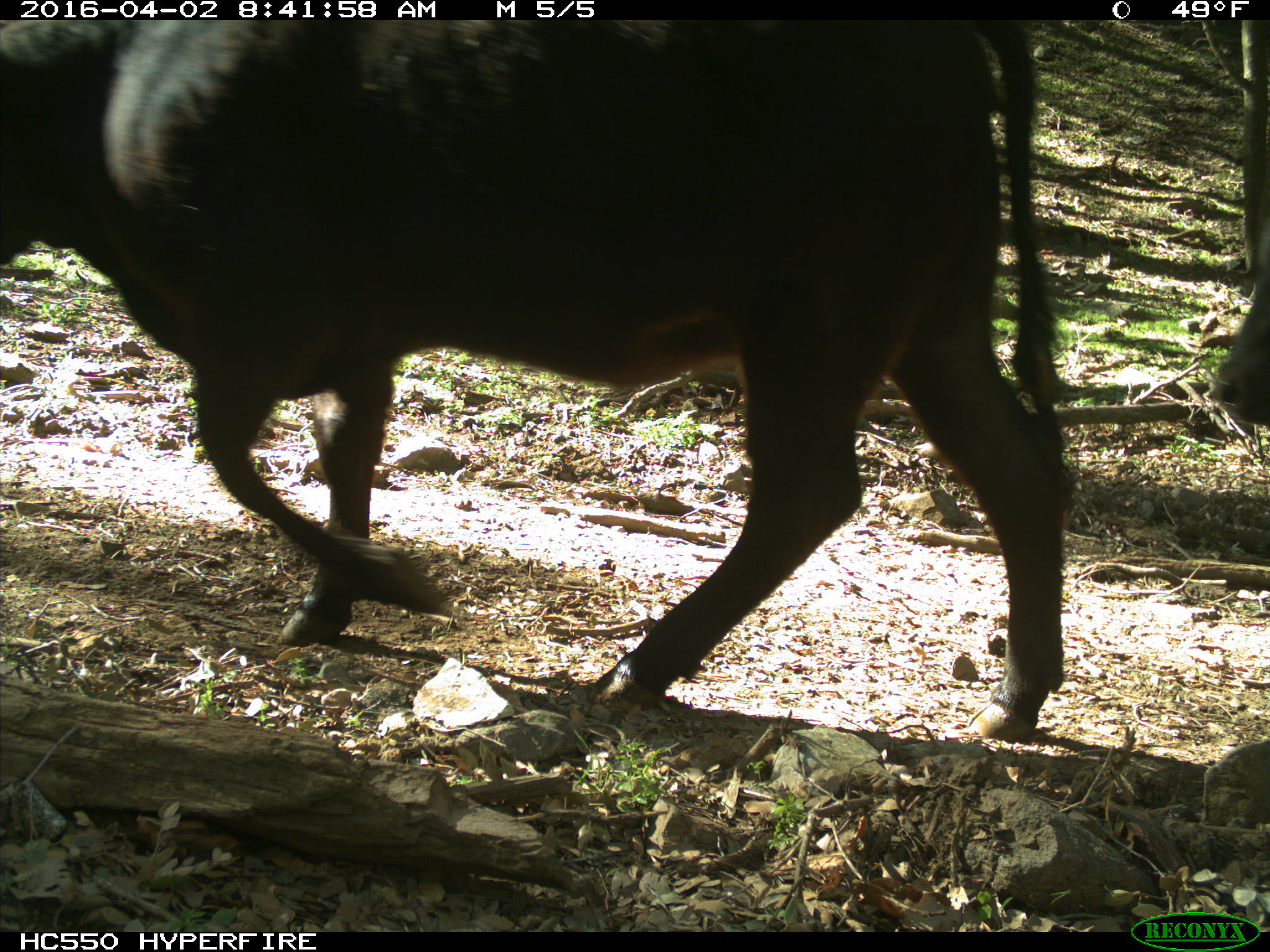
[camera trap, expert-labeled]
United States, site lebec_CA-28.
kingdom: Animalia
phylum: Chordata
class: Mammalia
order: Artiodactyla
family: Bovidae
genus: Bos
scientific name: Bos taurus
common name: domestic cow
Bos taurus (domestic cow).